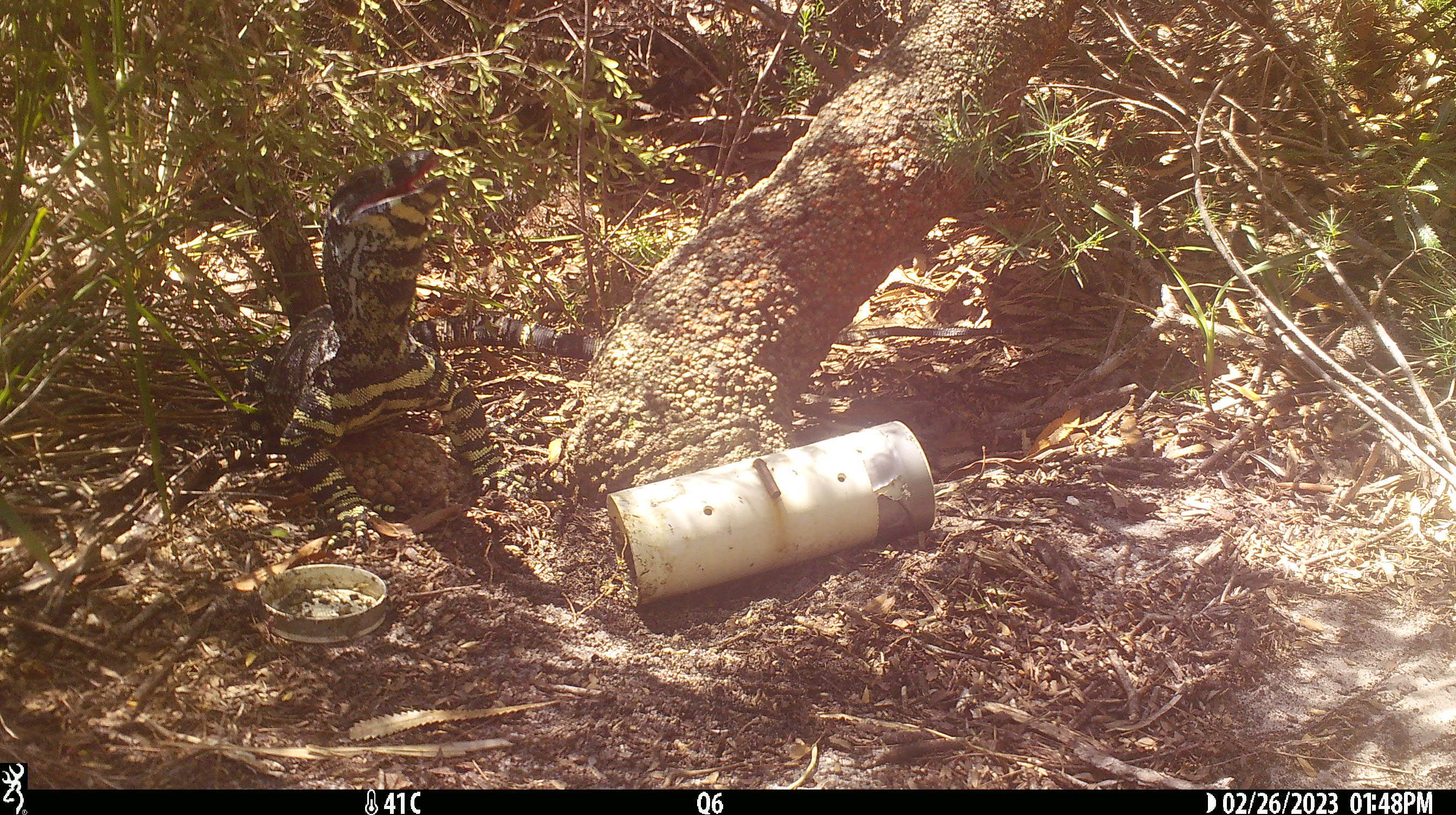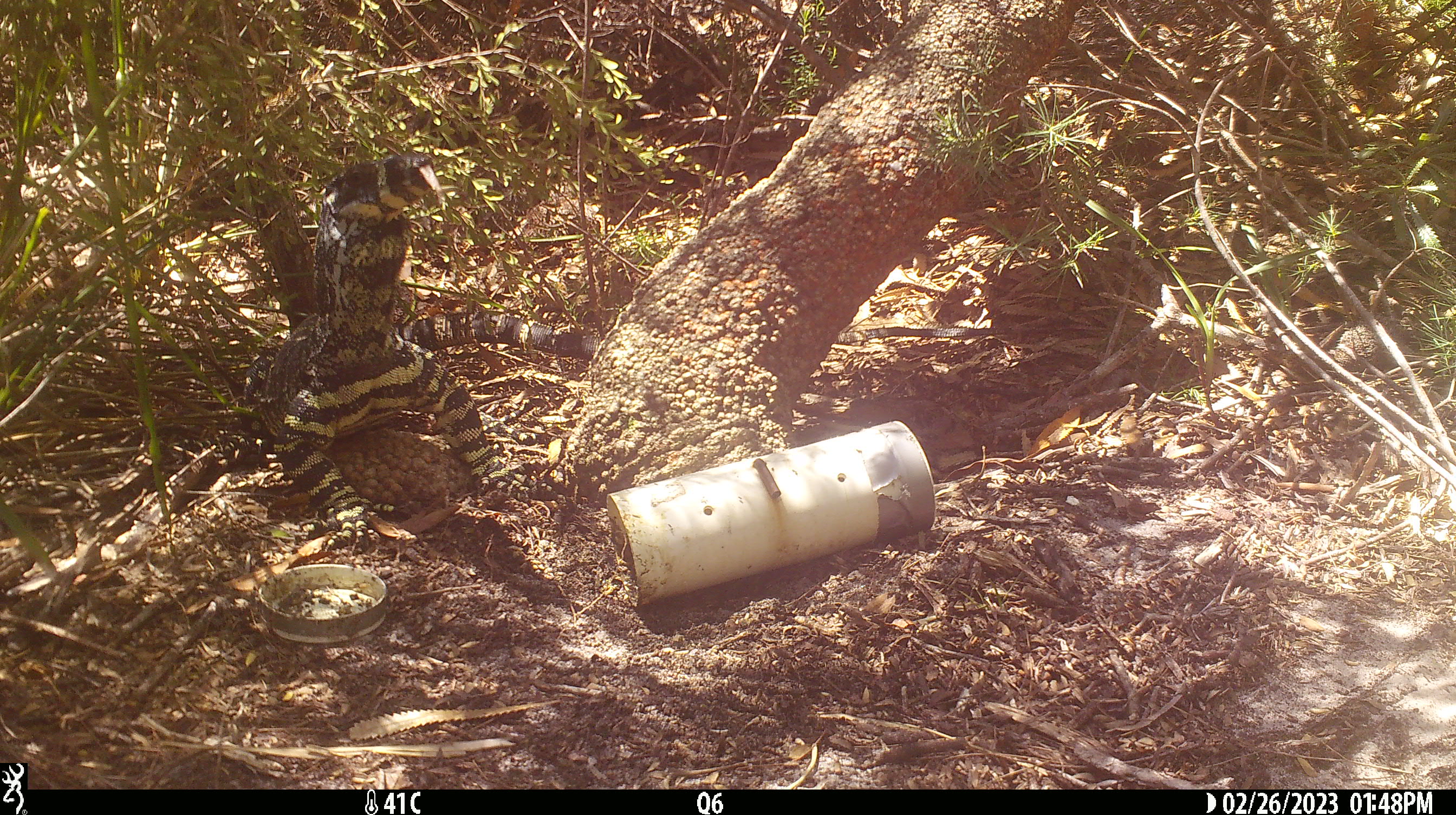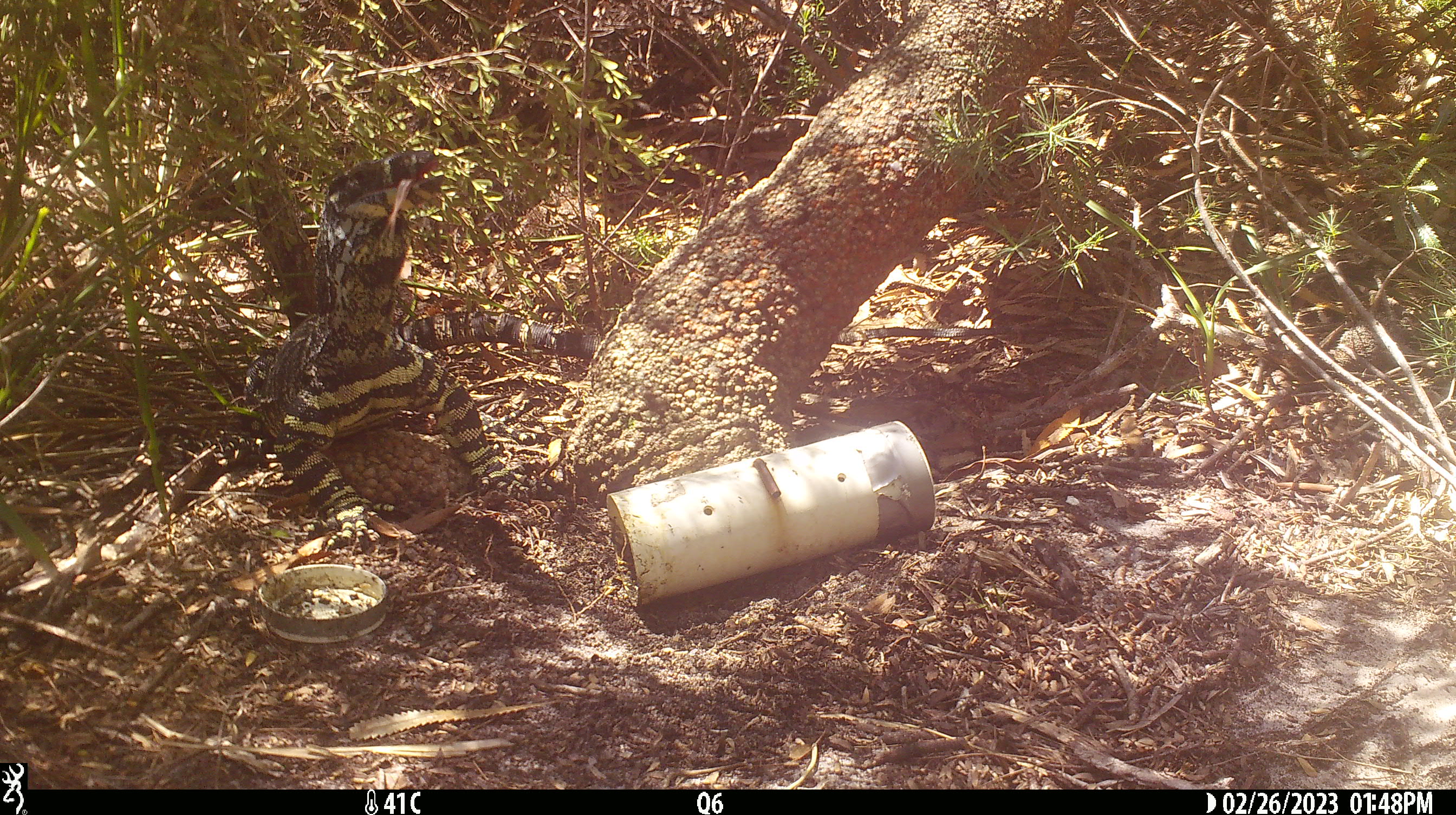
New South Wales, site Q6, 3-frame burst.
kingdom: Animalia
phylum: Chordata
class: Reptilia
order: Squamata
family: Varanidae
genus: Varanus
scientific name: Varanus varius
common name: lace monitor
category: goanna